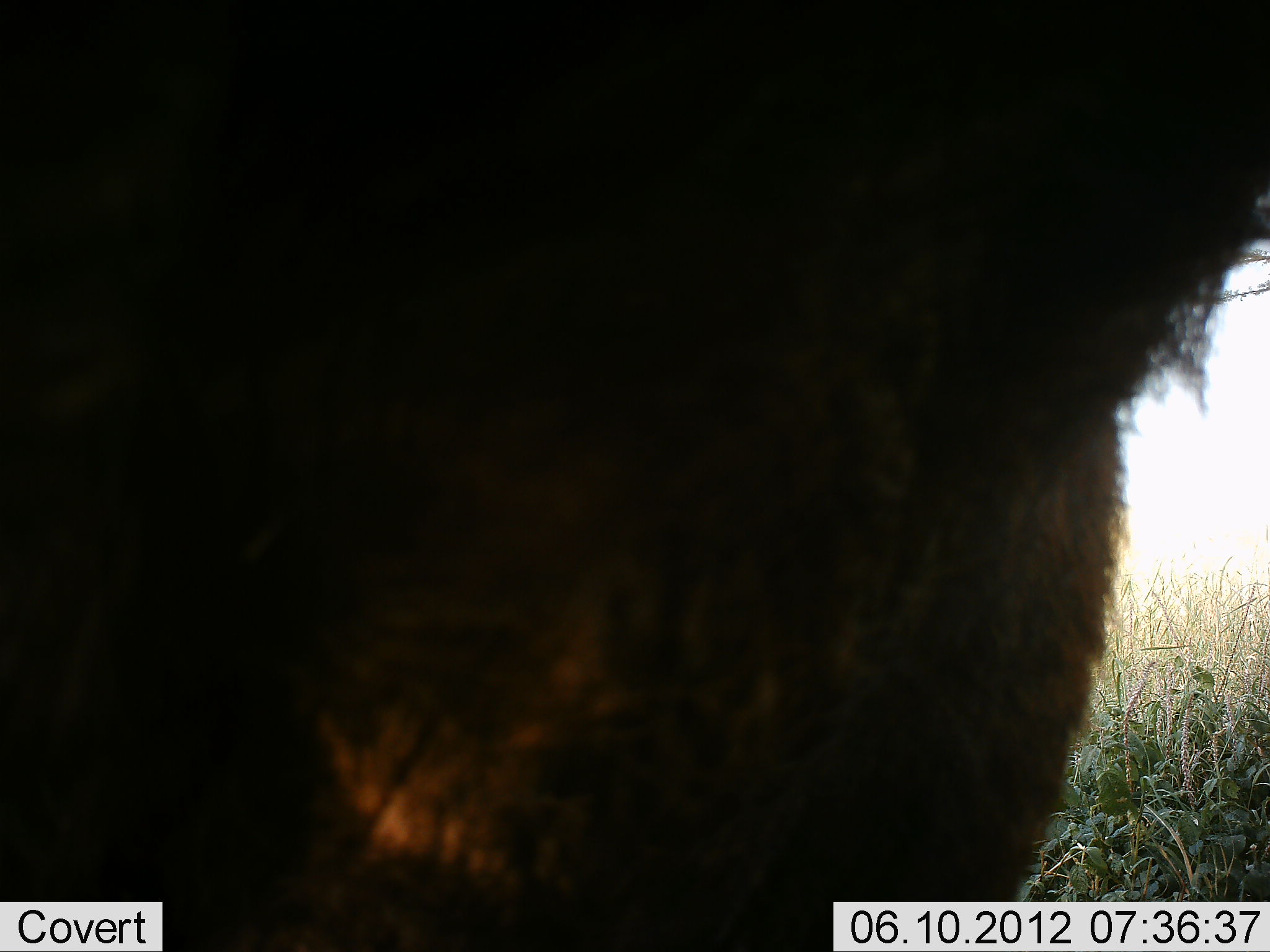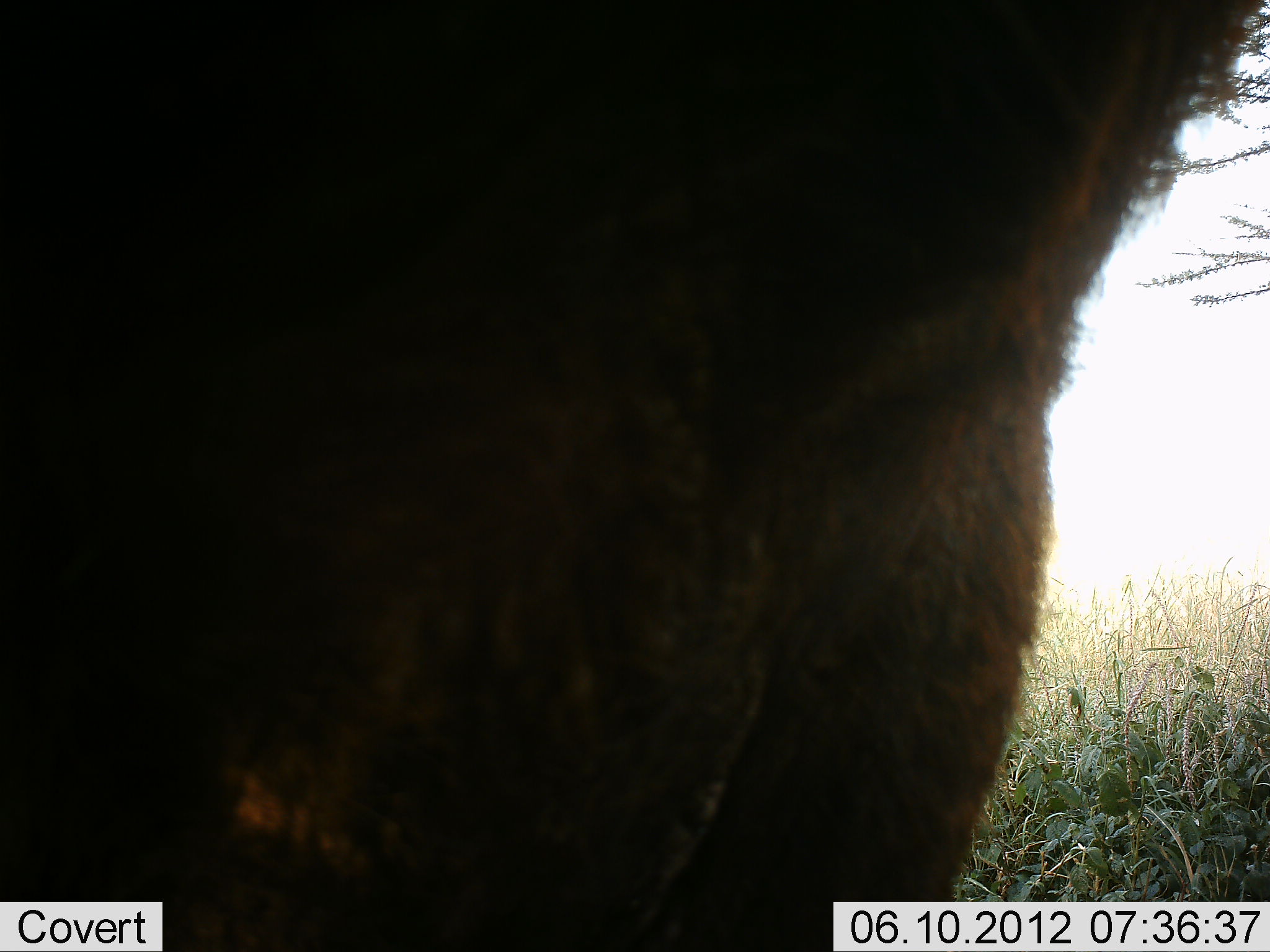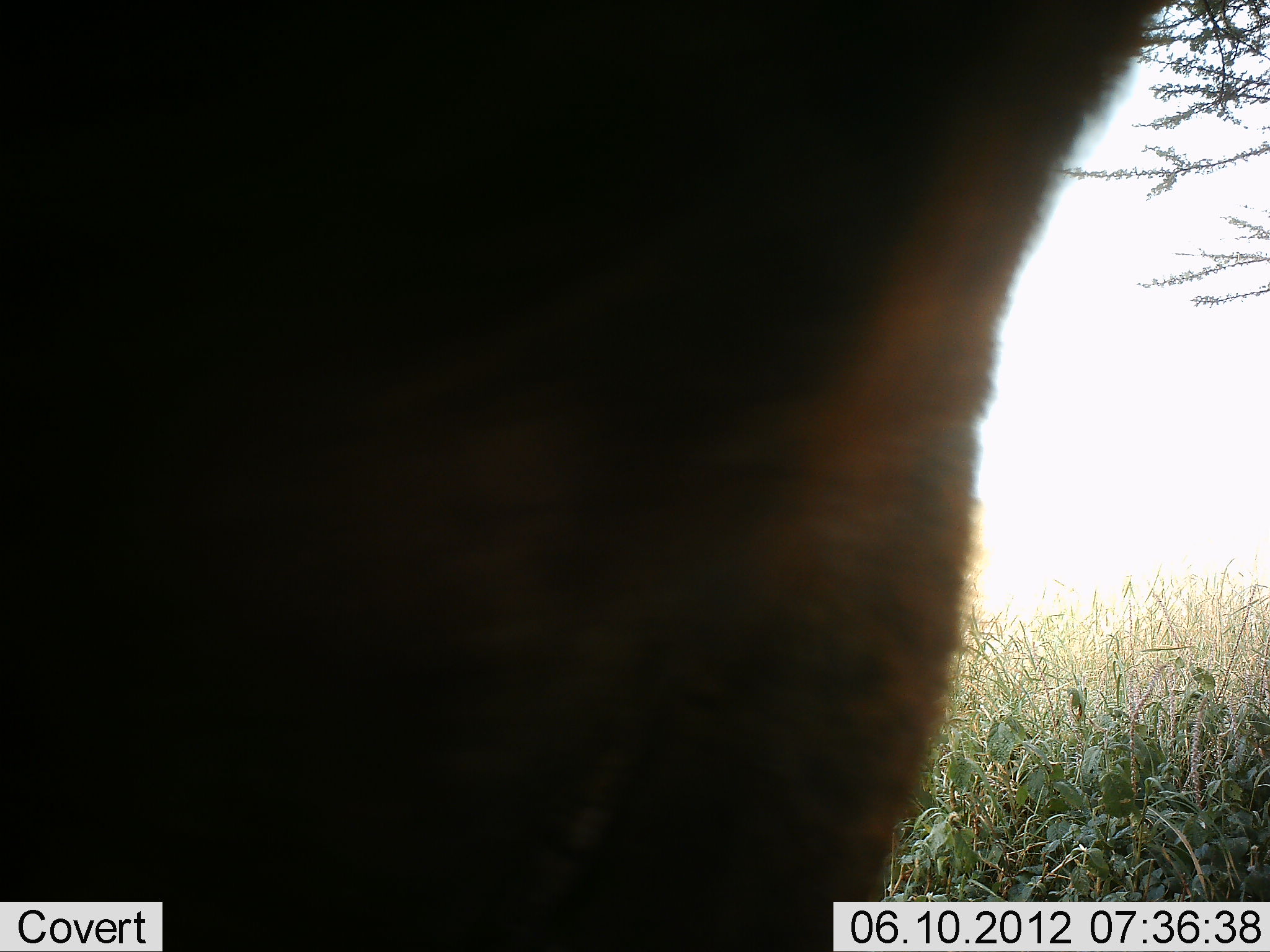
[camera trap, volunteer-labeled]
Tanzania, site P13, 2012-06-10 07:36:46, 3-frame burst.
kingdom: Animalia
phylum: Chordata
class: Mammalia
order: Artiodactyla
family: Bovidae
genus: Syncerus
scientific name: Syncerus caffer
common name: cape buffalo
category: buffalo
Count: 1.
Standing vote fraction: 83%.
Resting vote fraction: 0%.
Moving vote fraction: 17%.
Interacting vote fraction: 0%.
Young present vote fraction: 0%.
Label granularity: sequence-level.